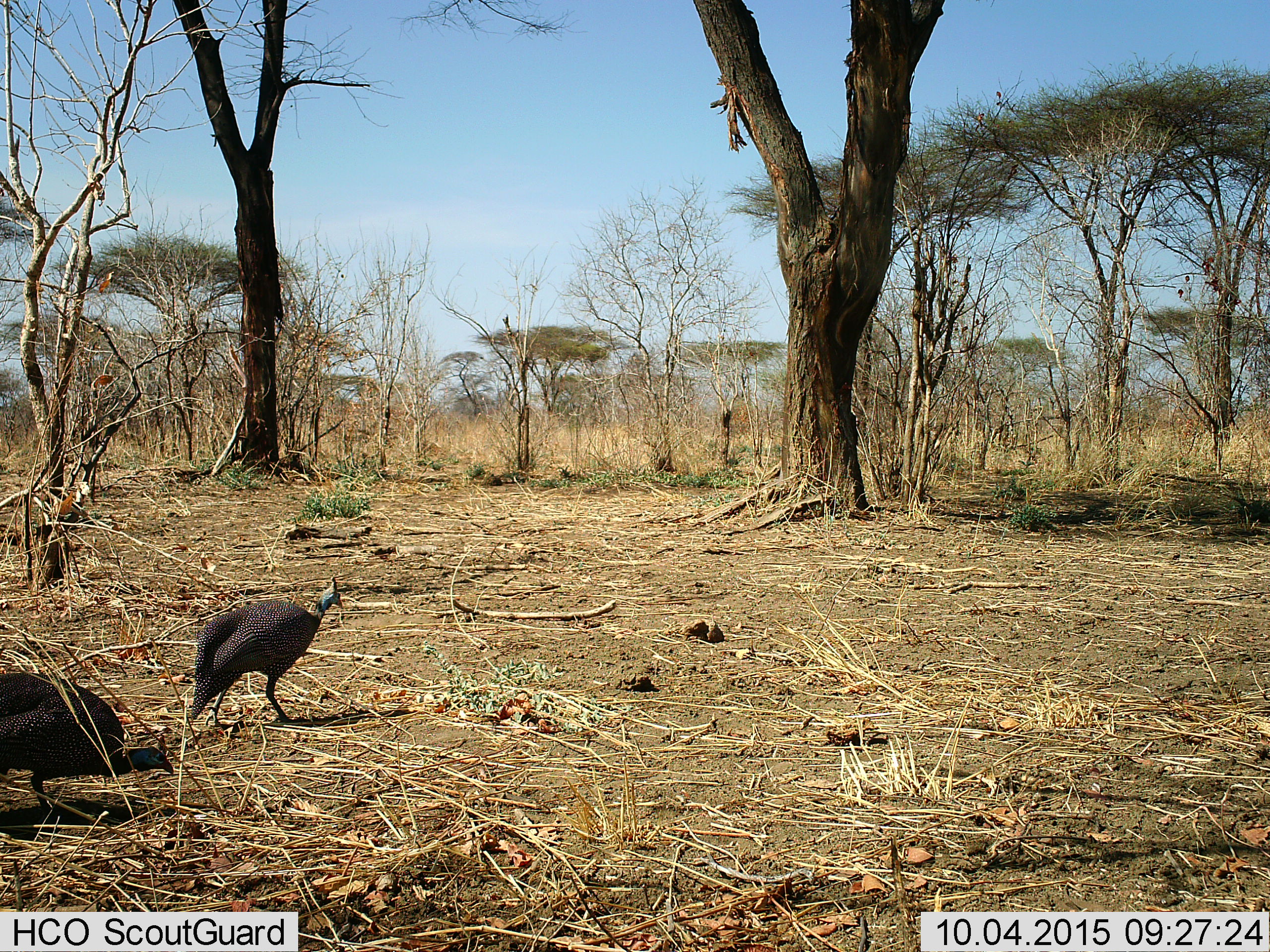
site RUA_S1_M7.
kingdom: Animalia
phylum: Chordata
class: Aves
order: Galliformes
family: Numididae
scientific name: Numididae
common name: guineafowl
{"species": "guineafowl (Numididae)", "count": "2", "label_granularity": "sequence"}